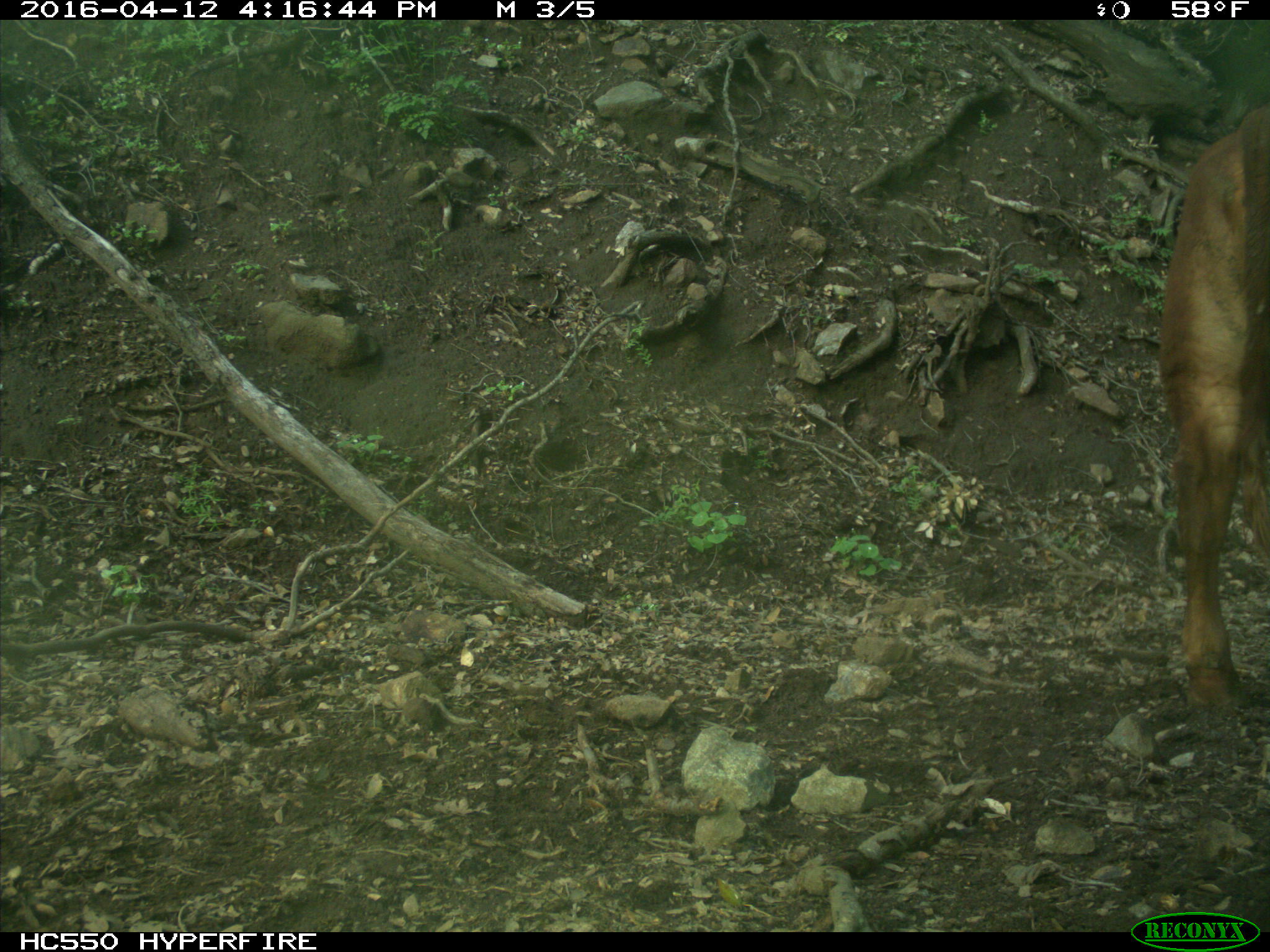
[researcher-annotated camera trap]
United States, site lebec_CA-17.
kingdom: Animalia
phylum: Chordata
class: Mammalia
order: Artiodactyla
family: Bovidae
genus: Bos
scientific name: Bos taurus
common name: domestic cow